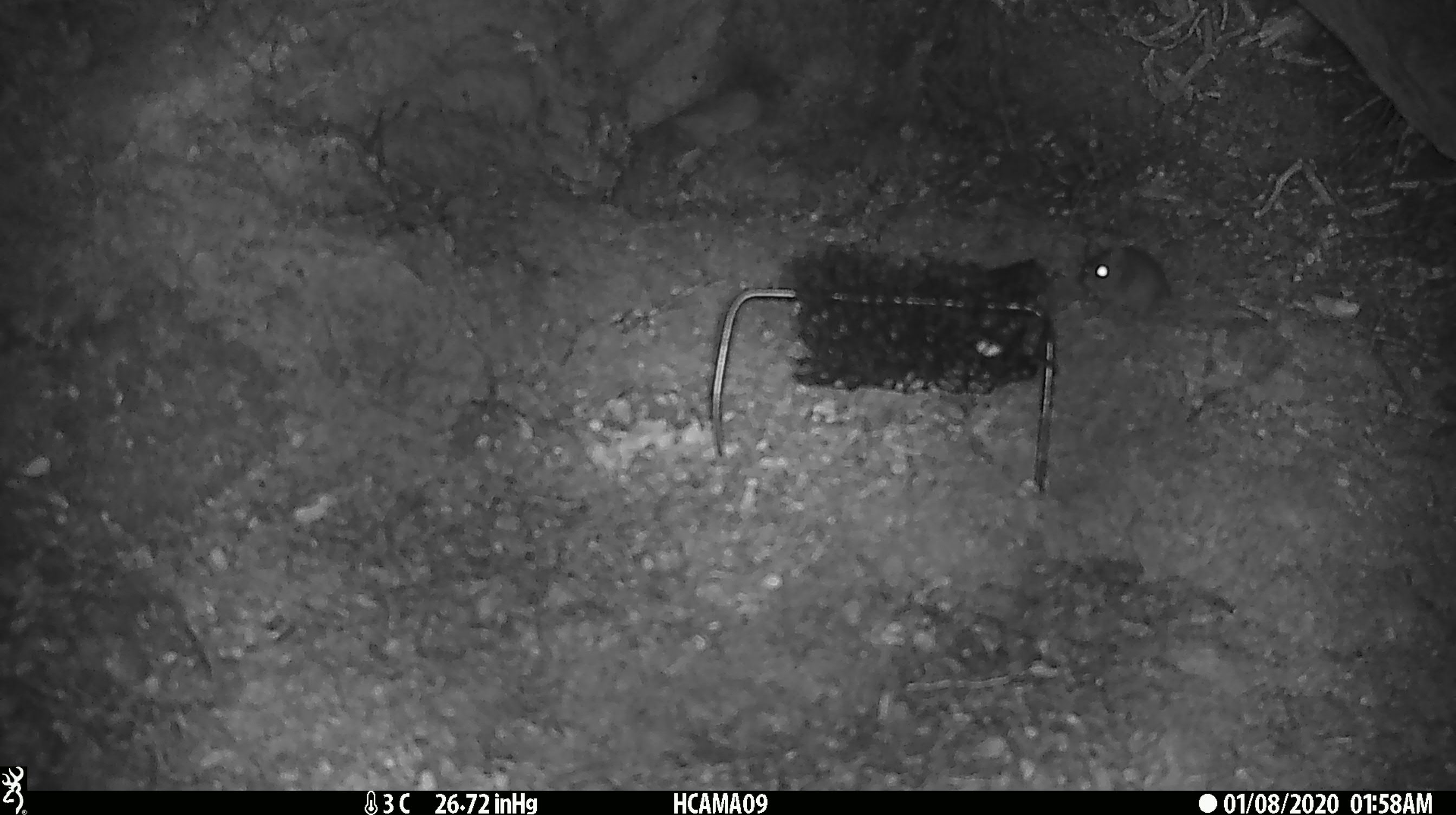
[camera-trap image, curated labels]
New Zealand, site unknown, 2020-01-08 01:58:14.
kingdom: Animalia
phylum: Chordata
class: Mammalia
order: Rodentia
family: Muridae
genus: Mus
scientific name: Mus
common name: mouse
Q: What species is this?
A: Mouse (Mus).